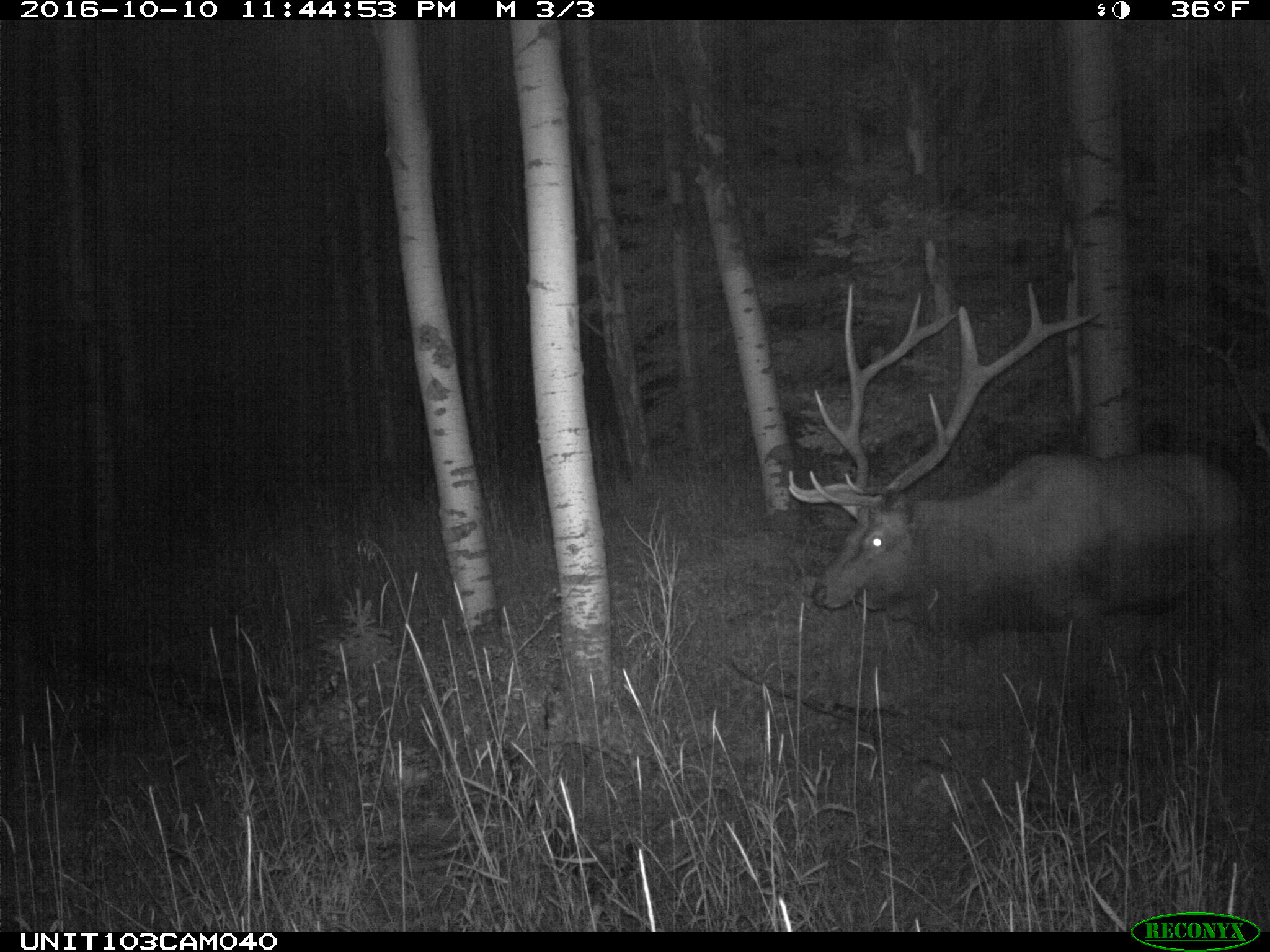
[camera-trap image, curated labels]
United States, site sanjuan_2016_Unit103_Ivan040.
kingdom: Animalia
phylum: Chordata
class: Mammalia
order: Artiodactyla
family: Cervidae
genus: Cervus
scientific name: Cervus elaphus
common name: red deer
Cervus elaphus (red deer).